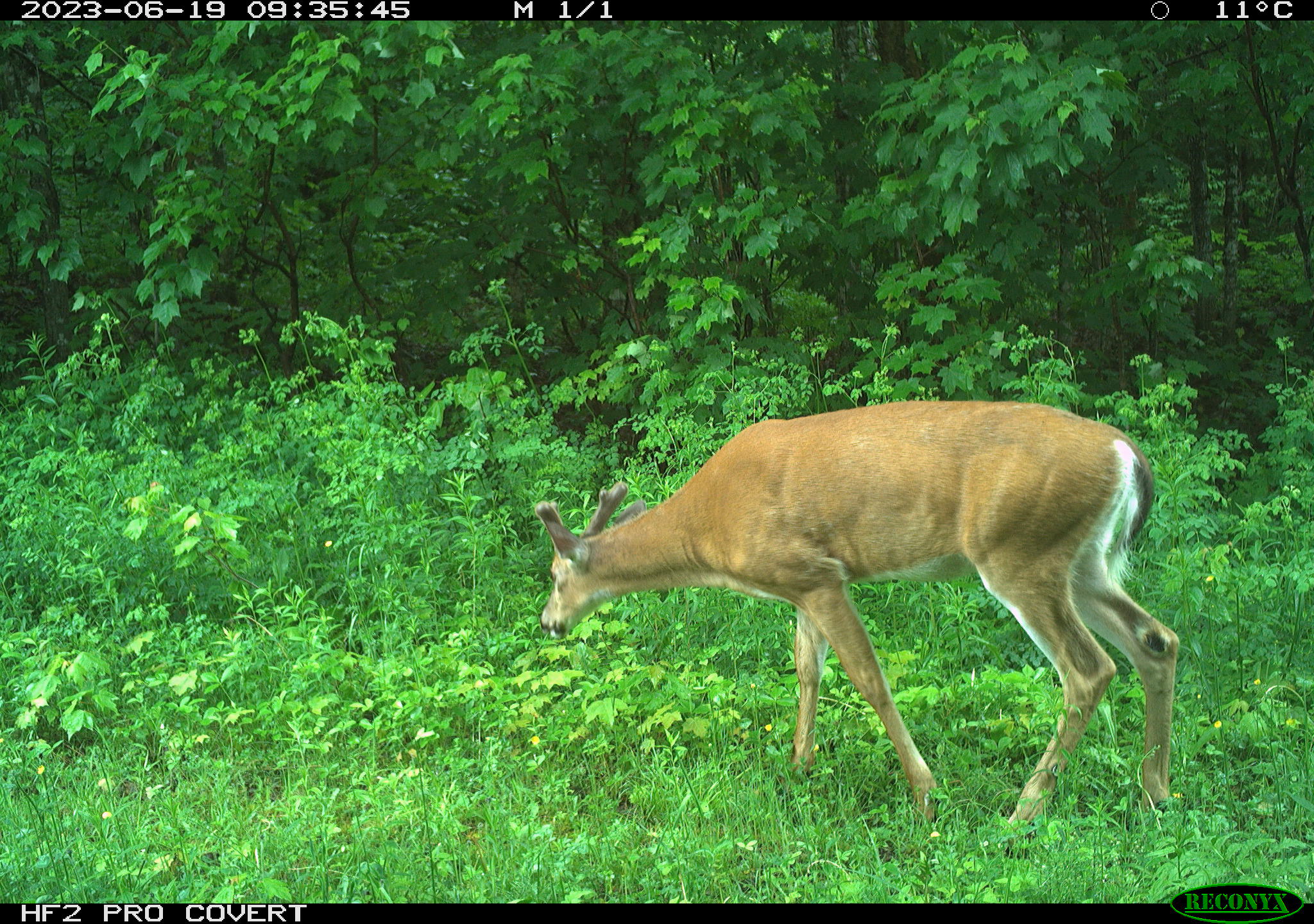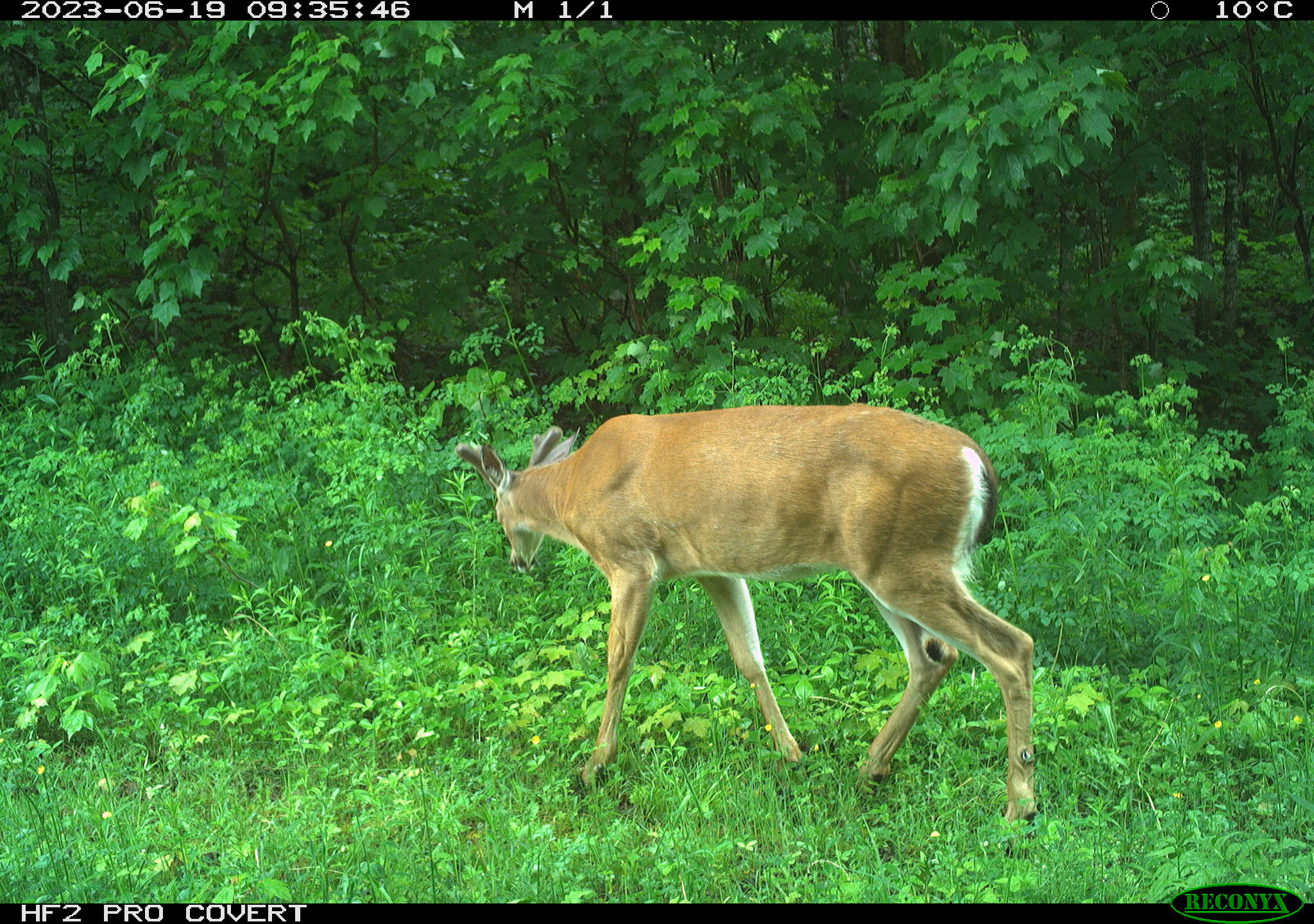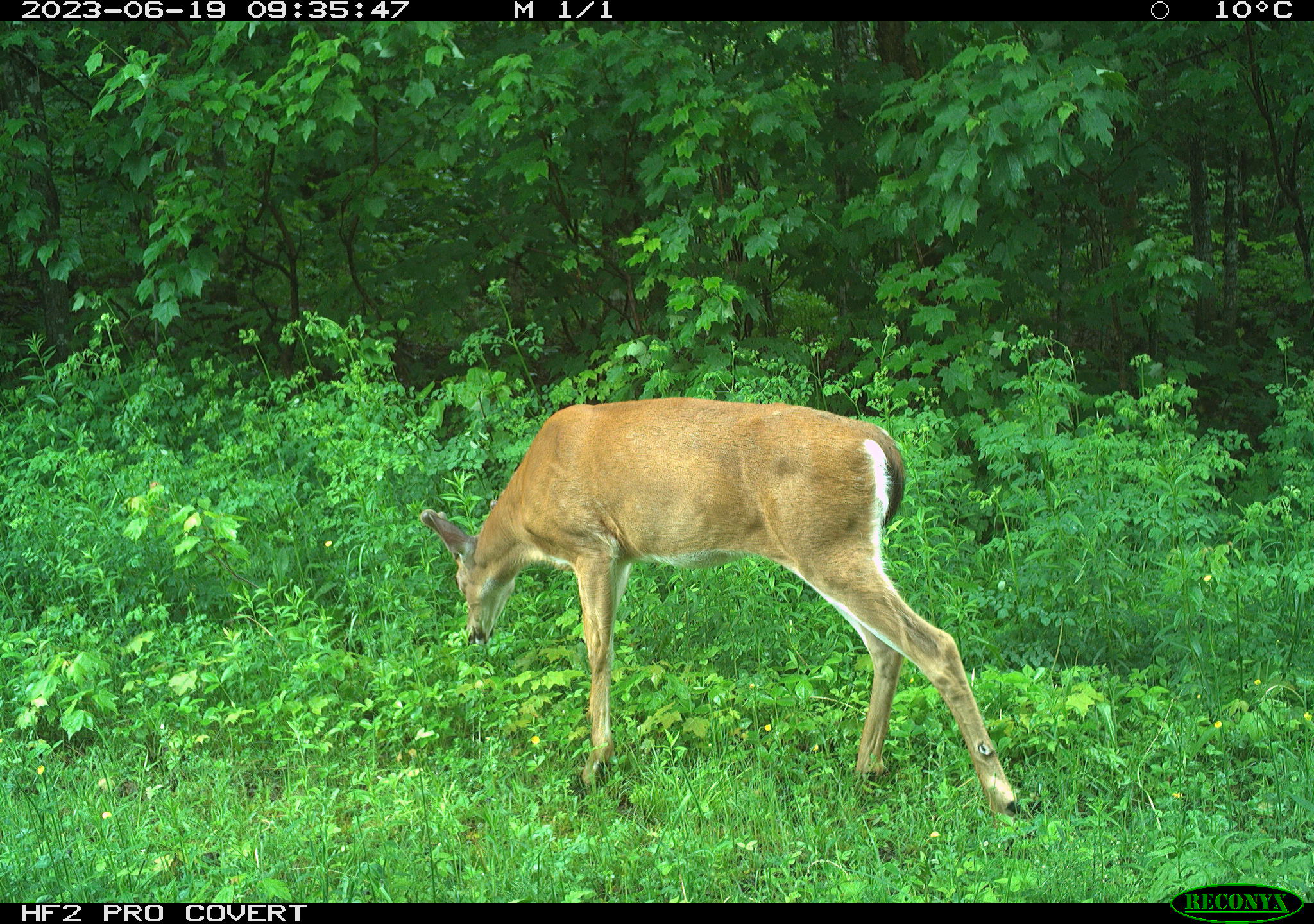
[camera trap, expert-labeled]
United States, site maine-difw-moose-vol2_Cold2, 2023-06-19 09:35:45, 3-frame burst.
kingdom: Animalia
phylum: Chordata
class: Mammalia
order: Artiodactyla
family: Cervidae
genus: Odocoileus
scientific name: Odocoileus virginianus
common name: white-tailed deer